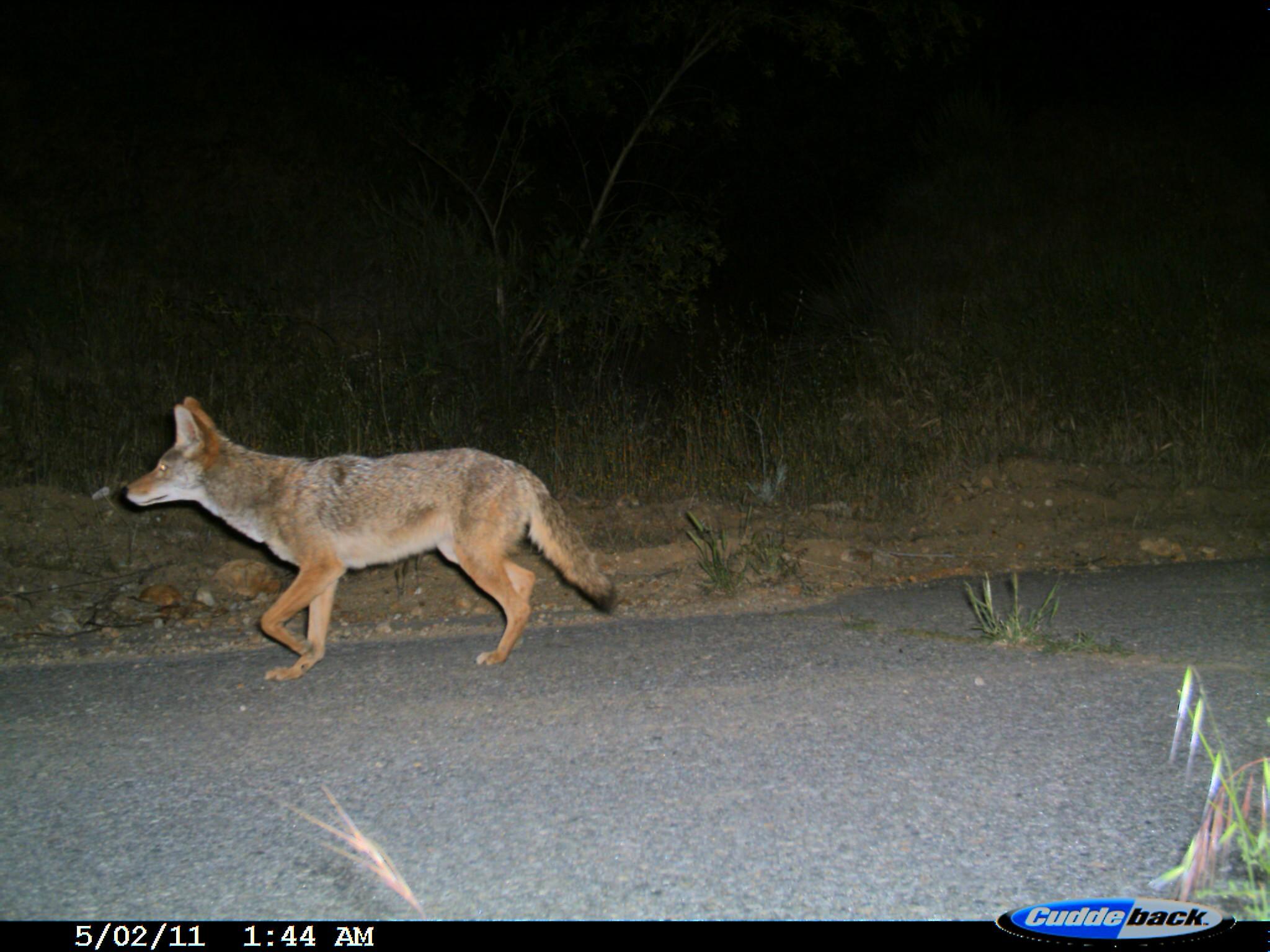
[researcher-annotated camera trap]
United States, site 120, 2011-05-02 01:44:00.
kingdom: Animalia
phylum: Chordata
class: Mammalia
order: Carnivora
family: Canidae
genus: Canis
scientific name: Canis latrans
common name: coyote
Coyote (Canis latrans).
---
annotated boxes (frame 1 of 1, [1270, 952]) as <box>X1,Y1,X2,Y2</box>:
coyote: <box>114,390,630,693</box>